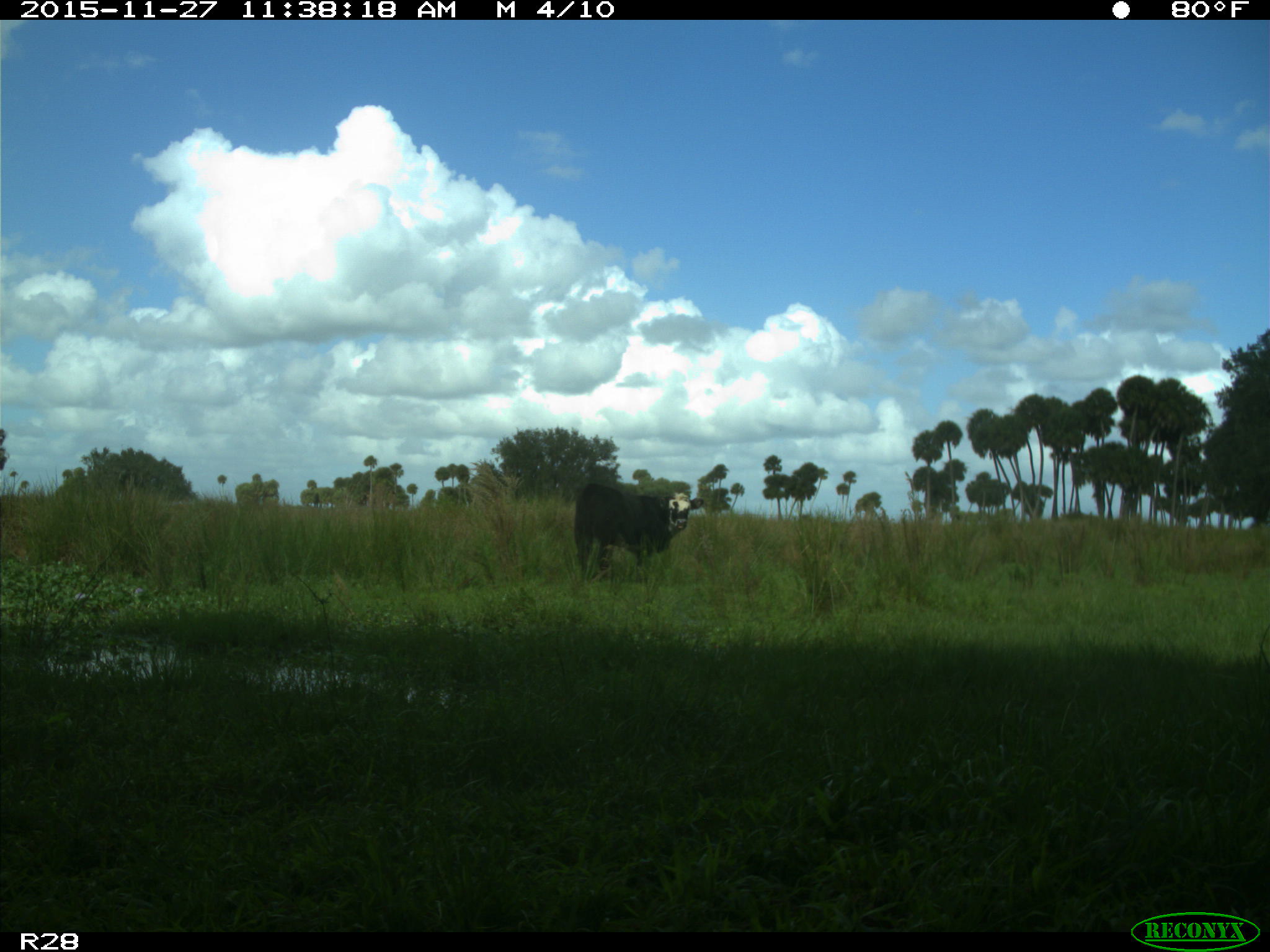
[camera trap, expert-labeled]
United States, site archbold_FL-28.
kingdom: Animalia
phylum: Chordata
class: Mammalia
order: Artiodactyla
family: Bovidae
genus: Bos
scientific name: Bos taurus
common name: domestic cow